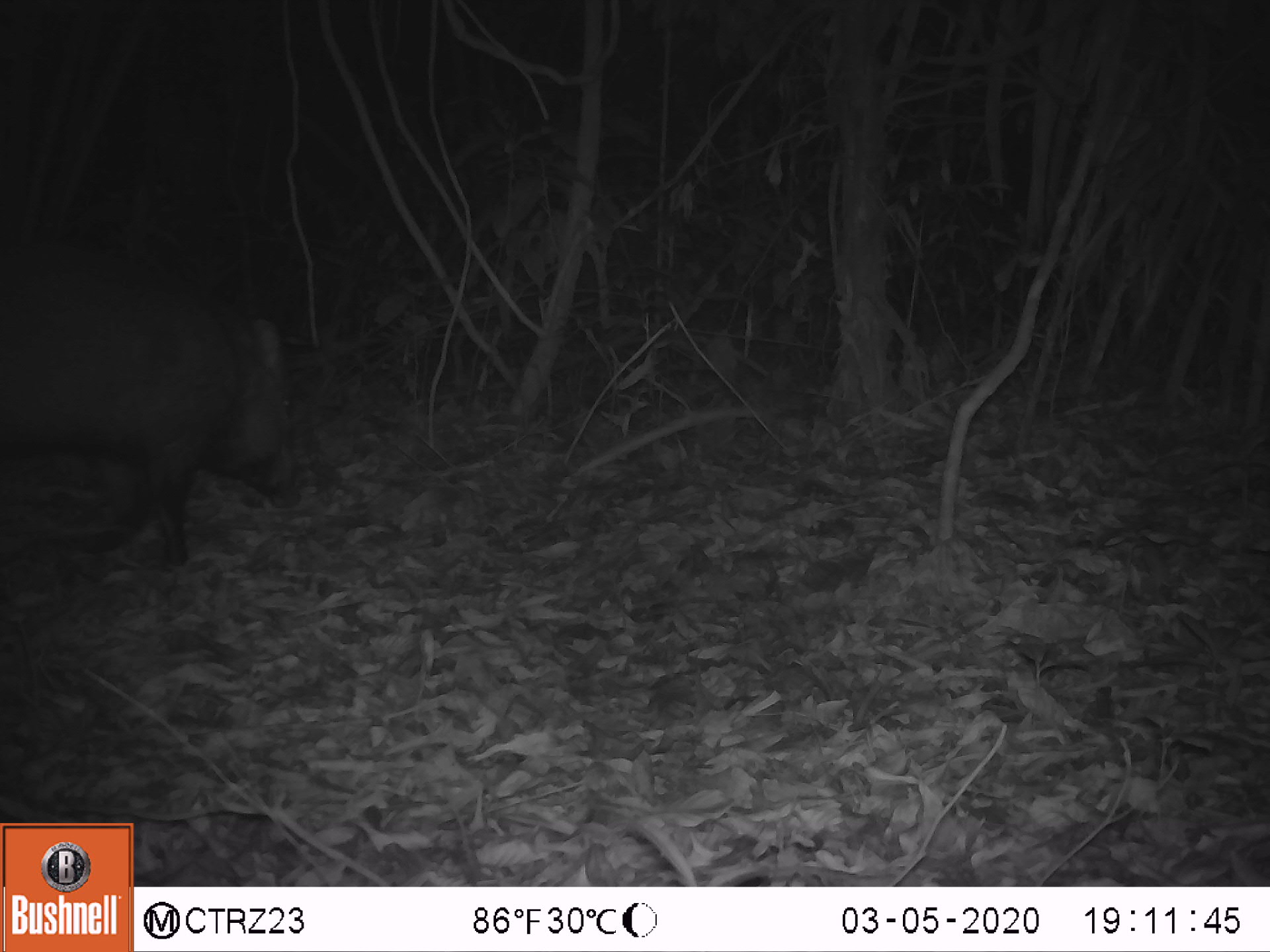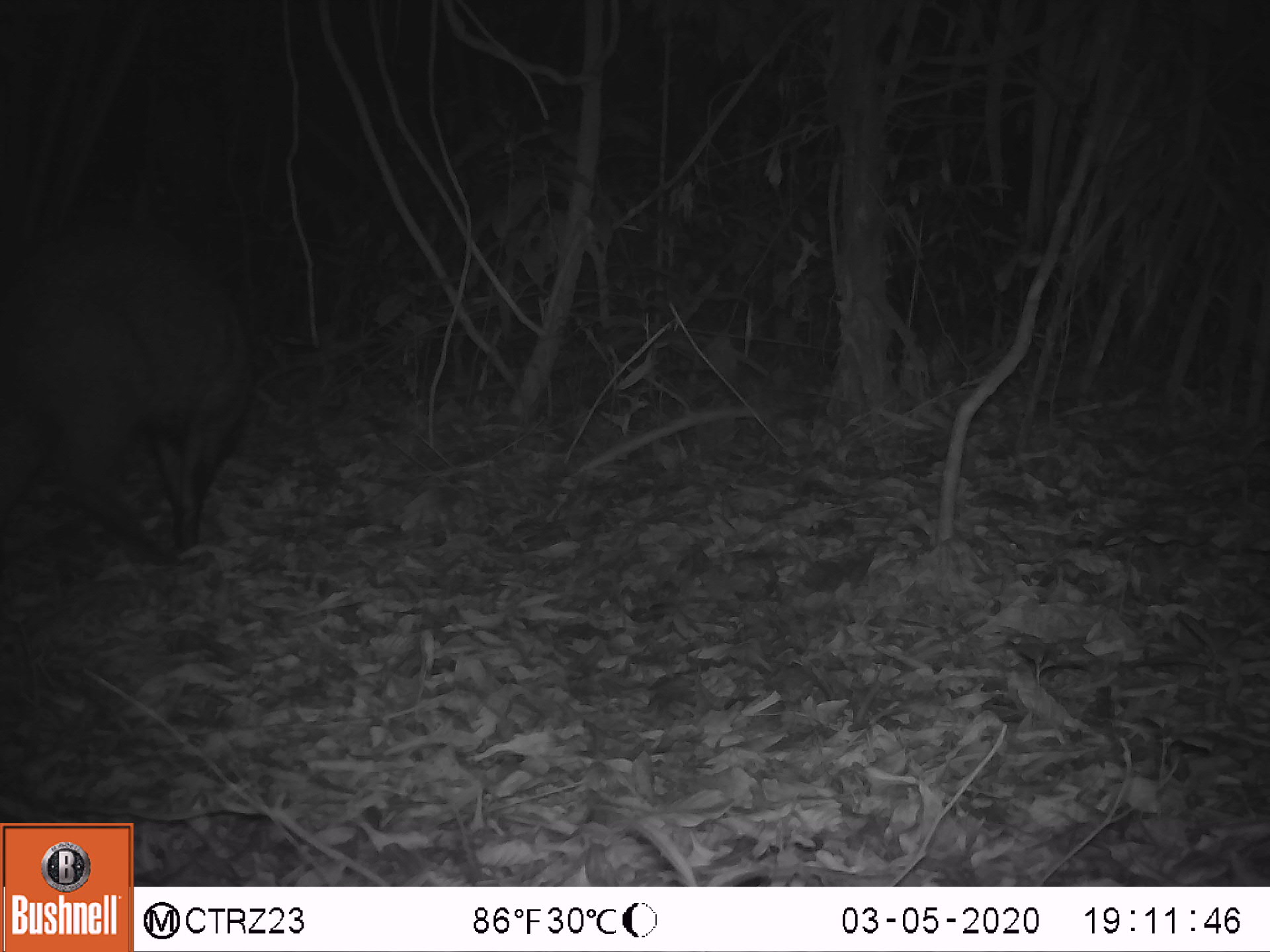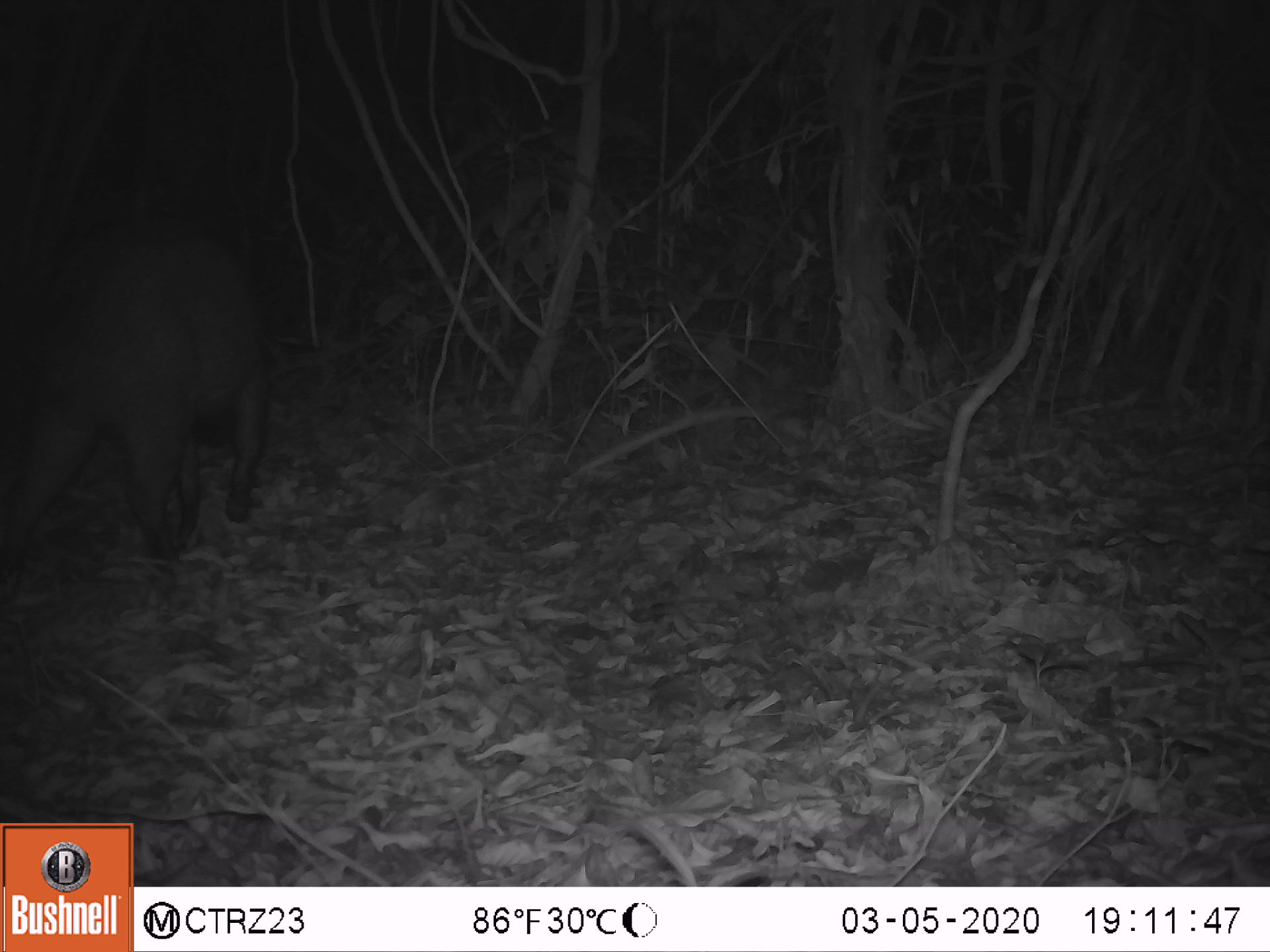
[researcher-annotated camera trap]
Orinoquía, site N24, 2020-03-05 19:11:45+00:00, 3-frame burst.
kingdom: Animalia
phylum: Chordata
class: Mammalia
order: Artiodactyla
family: Tayassuidae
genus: Pecari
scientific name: Pecari tajacu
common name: collared peccary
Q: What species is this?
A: Collared peccary (Pecari tajacu).